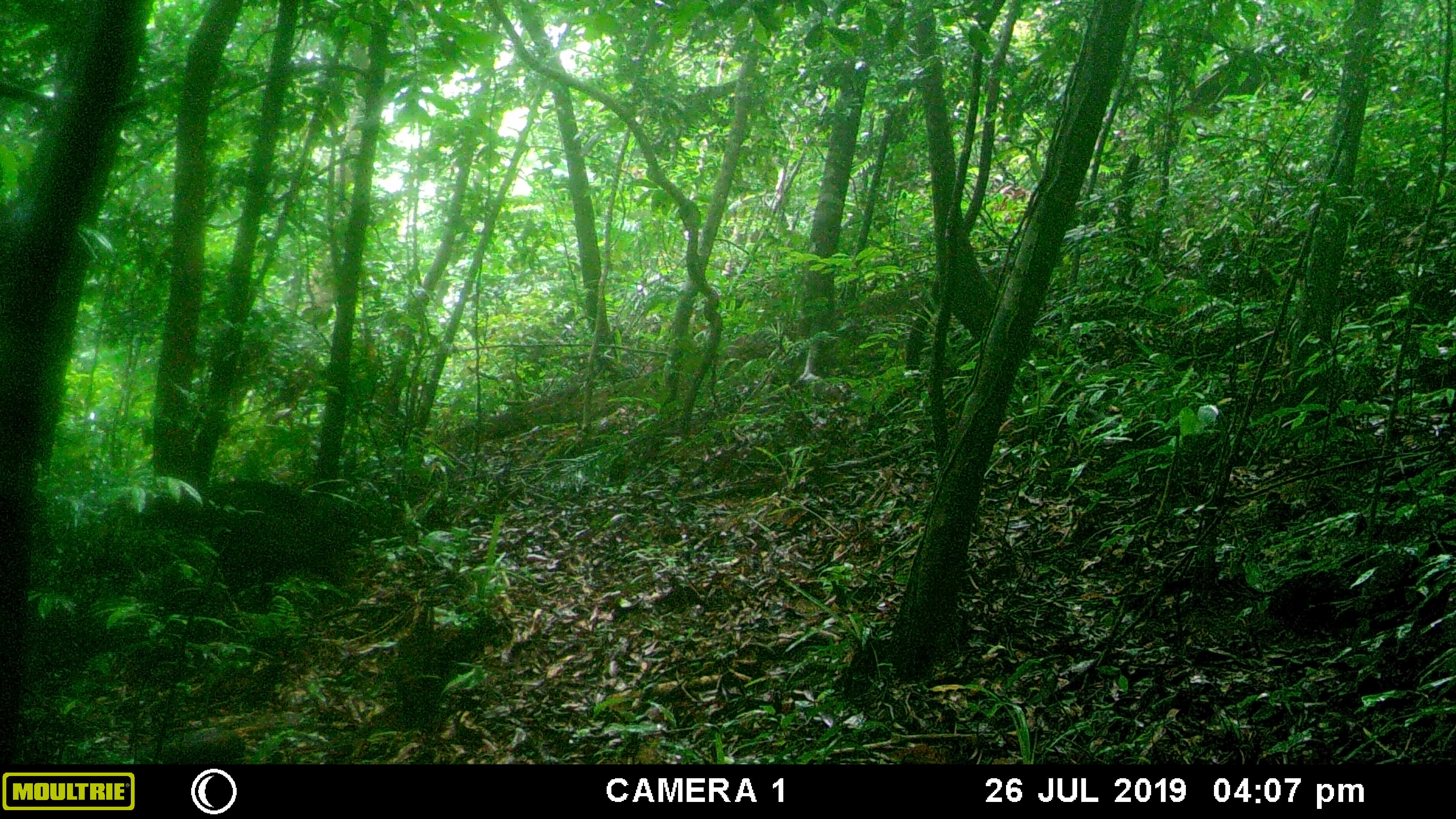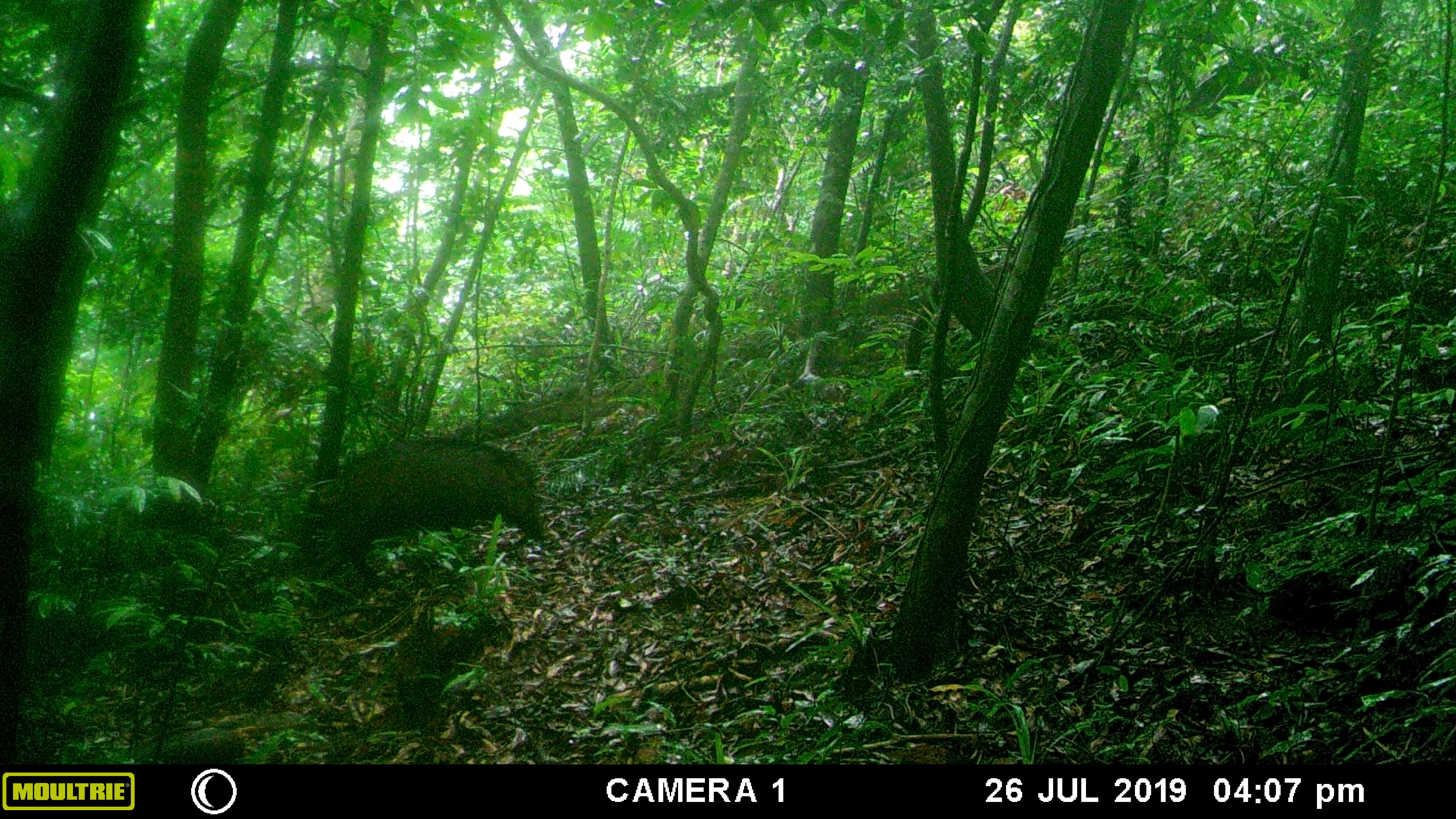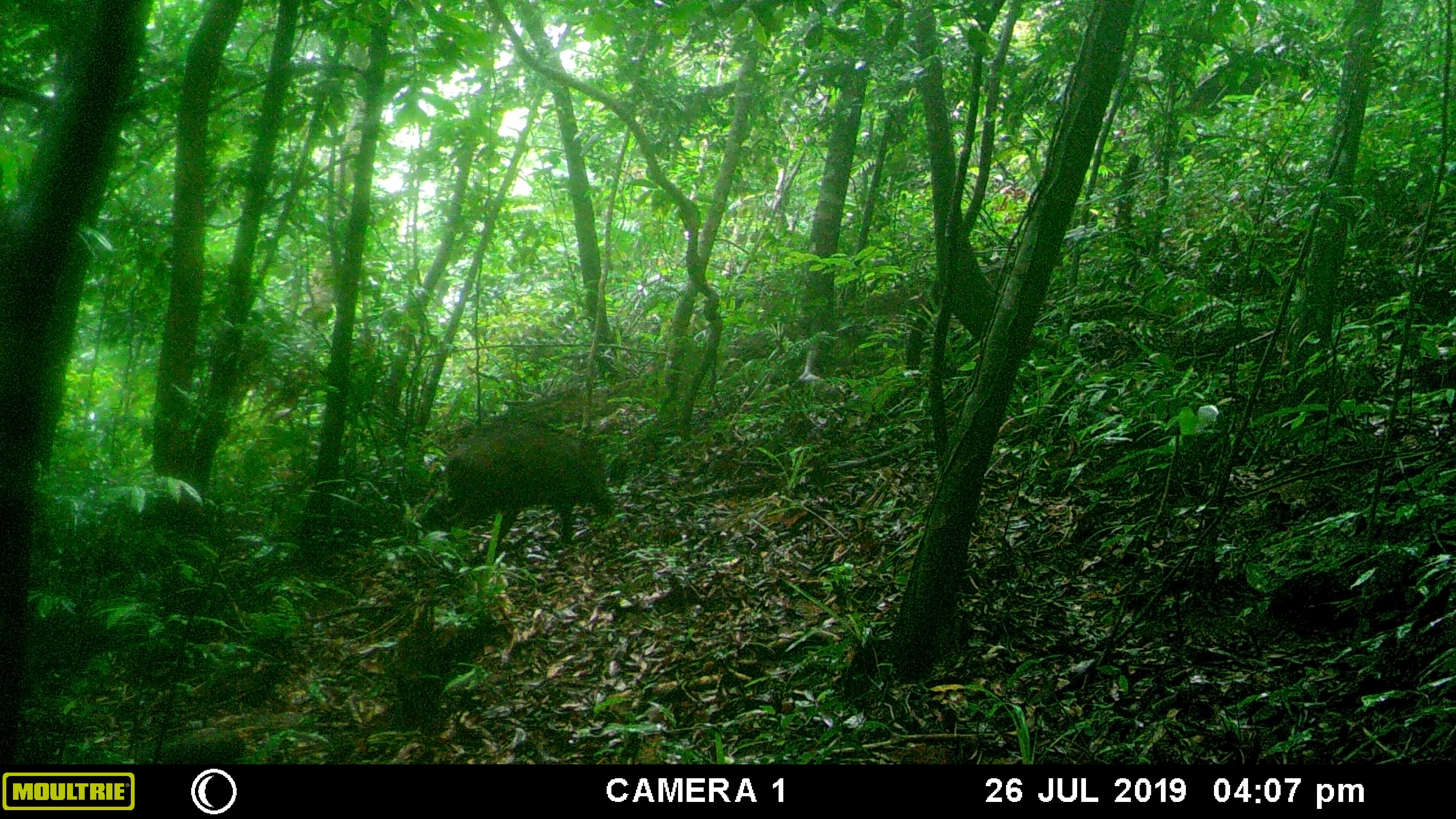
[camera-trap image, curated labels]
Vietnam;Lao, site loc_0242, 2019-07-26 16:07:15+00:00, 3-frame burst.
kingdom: Animalia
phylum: Chordata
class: Mammalia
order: Artiodactyla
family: Suidae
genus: Sus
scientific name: Sus scrofa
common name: eurasian wild pig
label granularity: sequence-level